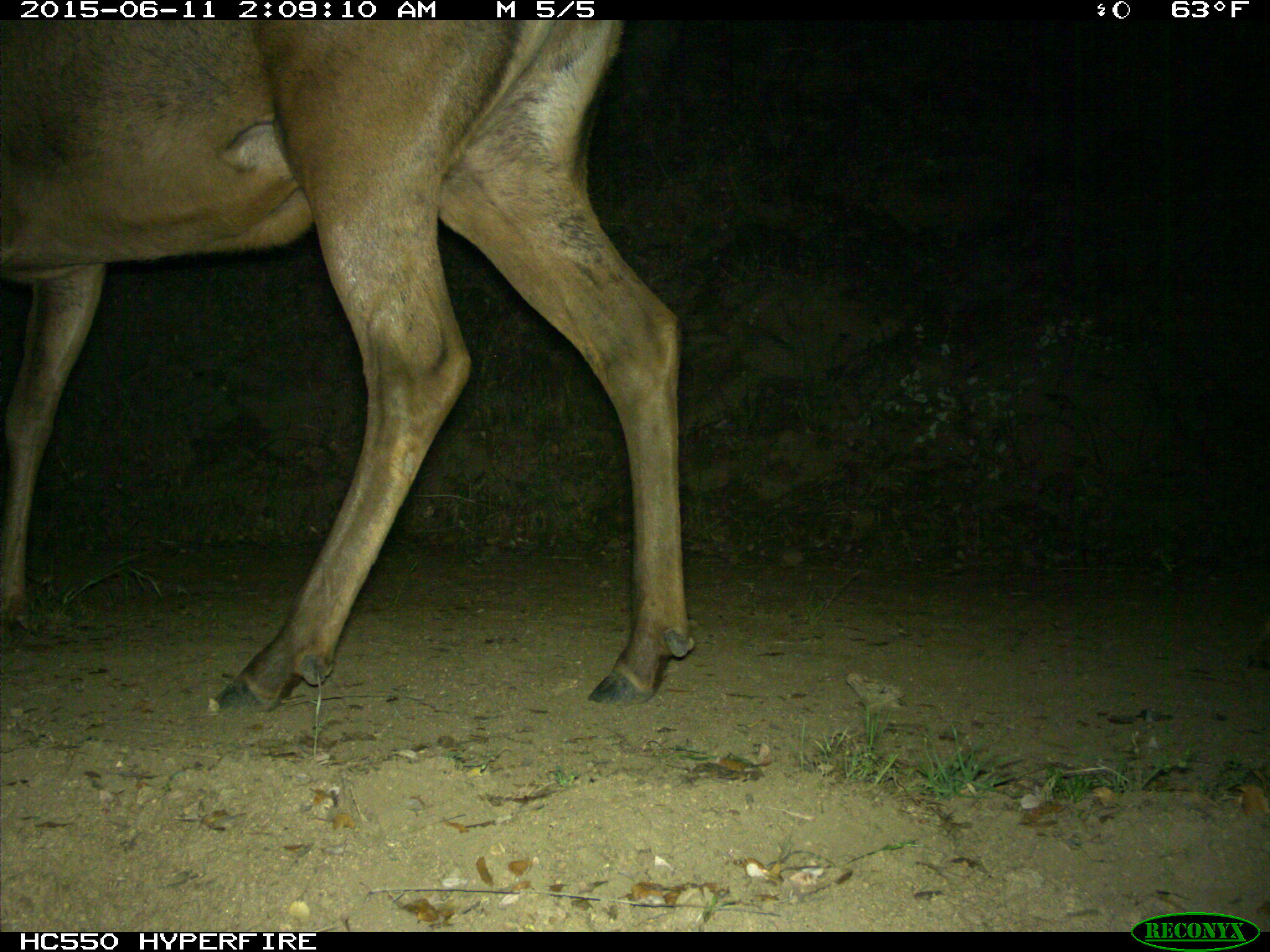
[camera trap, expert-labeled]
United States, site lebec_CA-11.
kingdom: Animalia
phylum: Chordata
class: Mammalia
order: Artiodactyla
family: Cervidae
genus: Cervus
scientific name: Cervus canadensis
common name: elk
Cervus canadensis (elk).